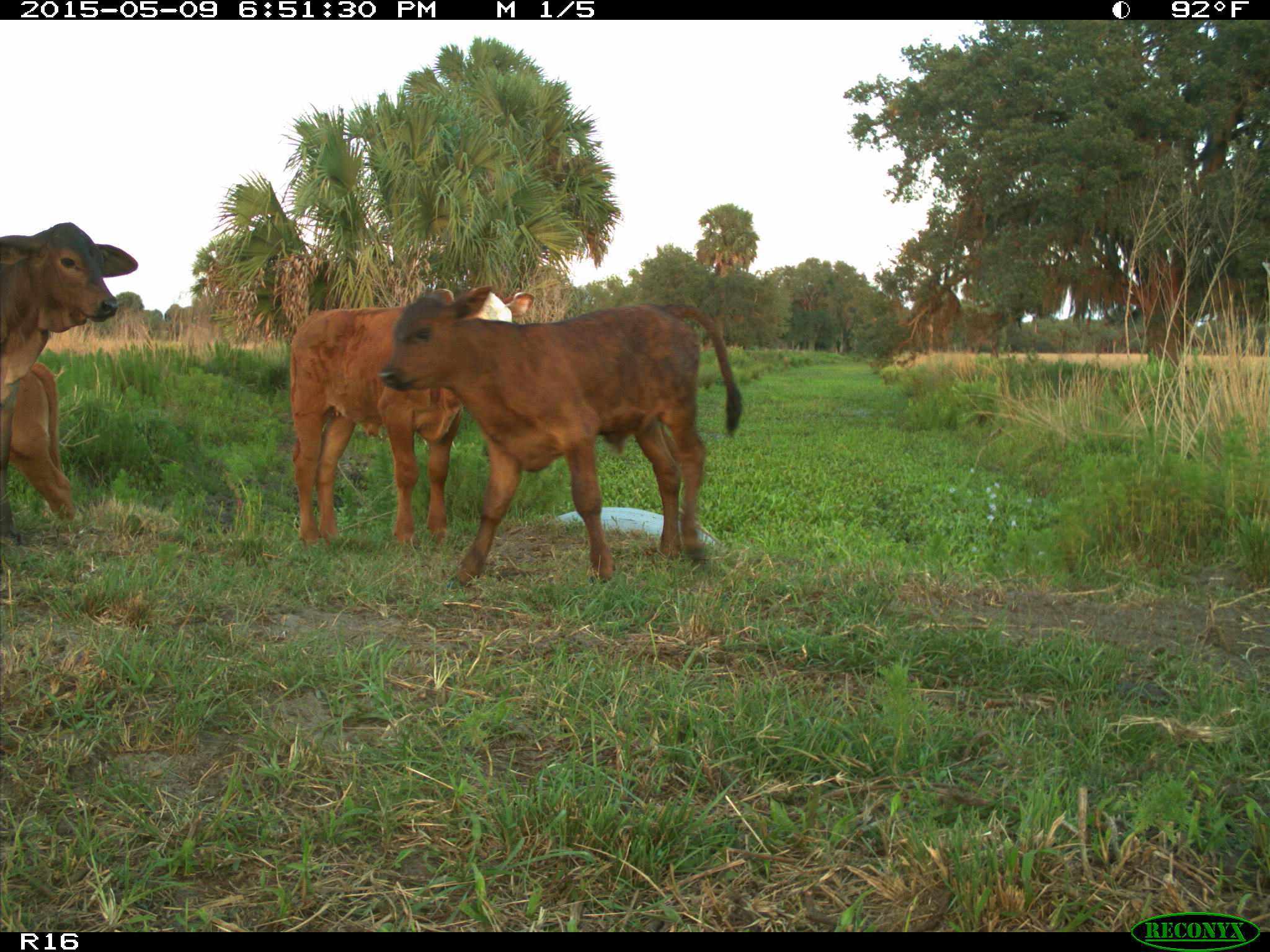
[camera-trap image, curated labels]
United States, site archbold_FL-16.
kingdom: Animalia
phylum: Chordata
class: Mammalia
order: Artiodactyla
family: Bovidae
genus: Bos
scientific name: Bos taurus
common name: domestic cow